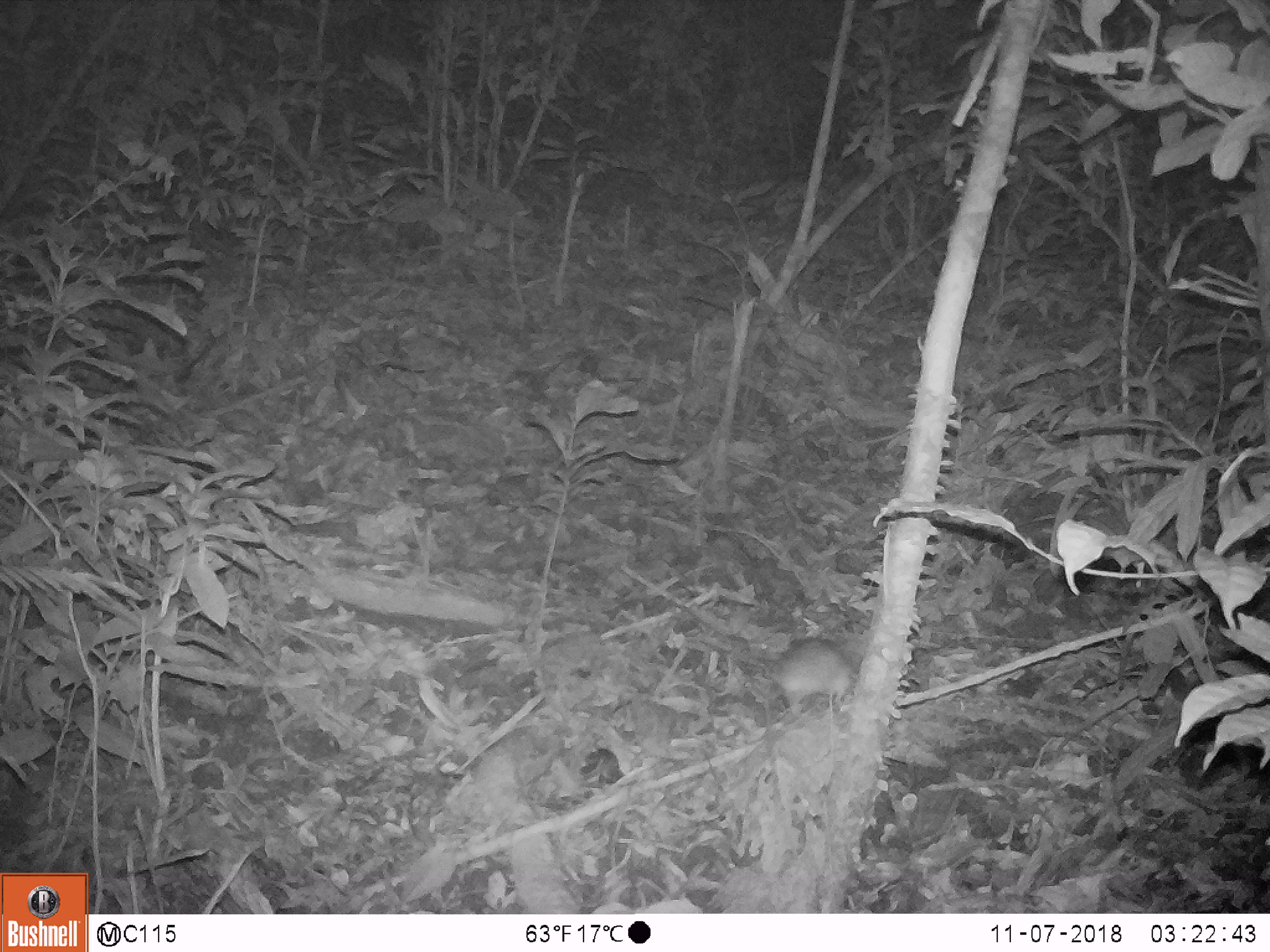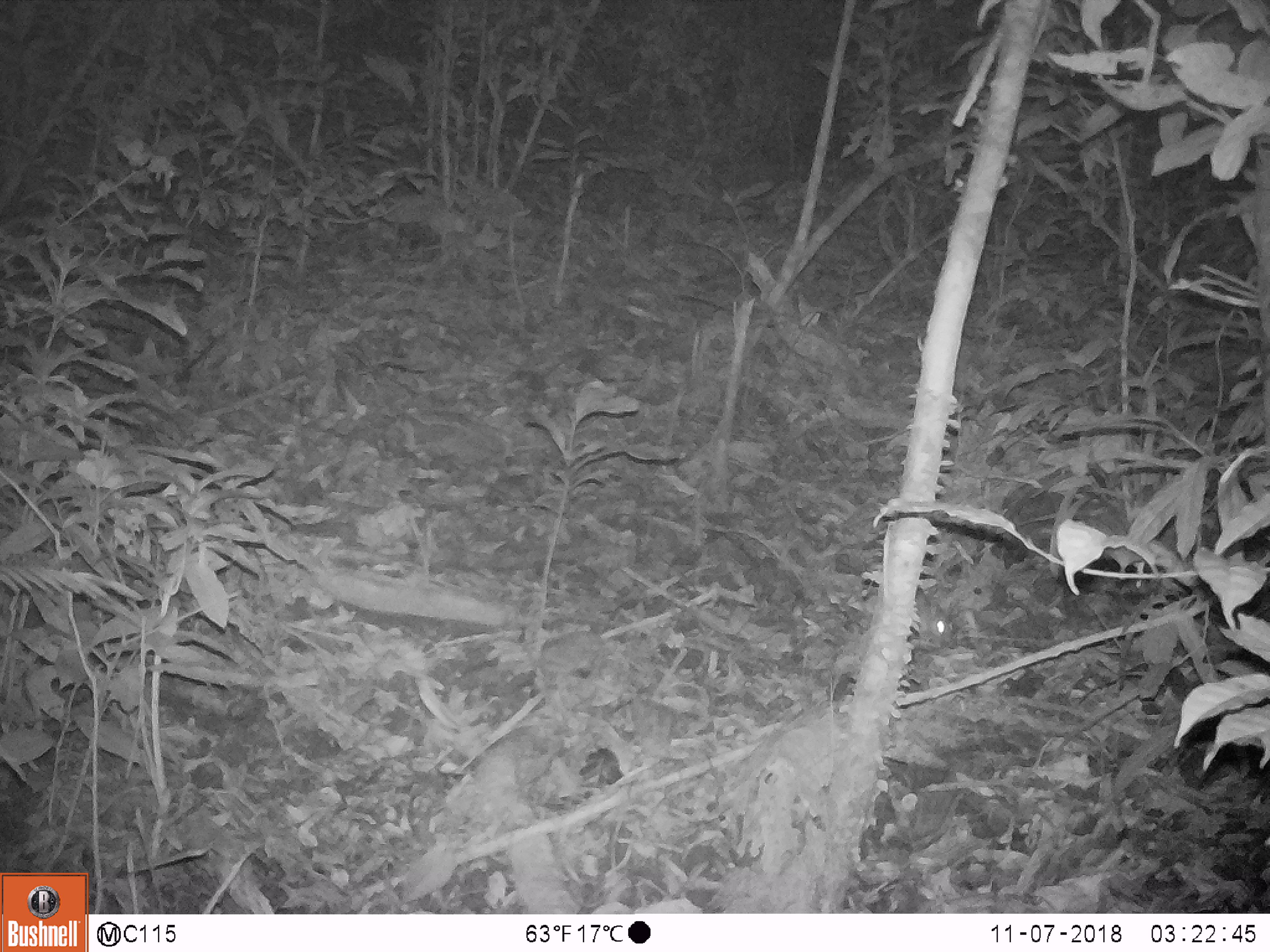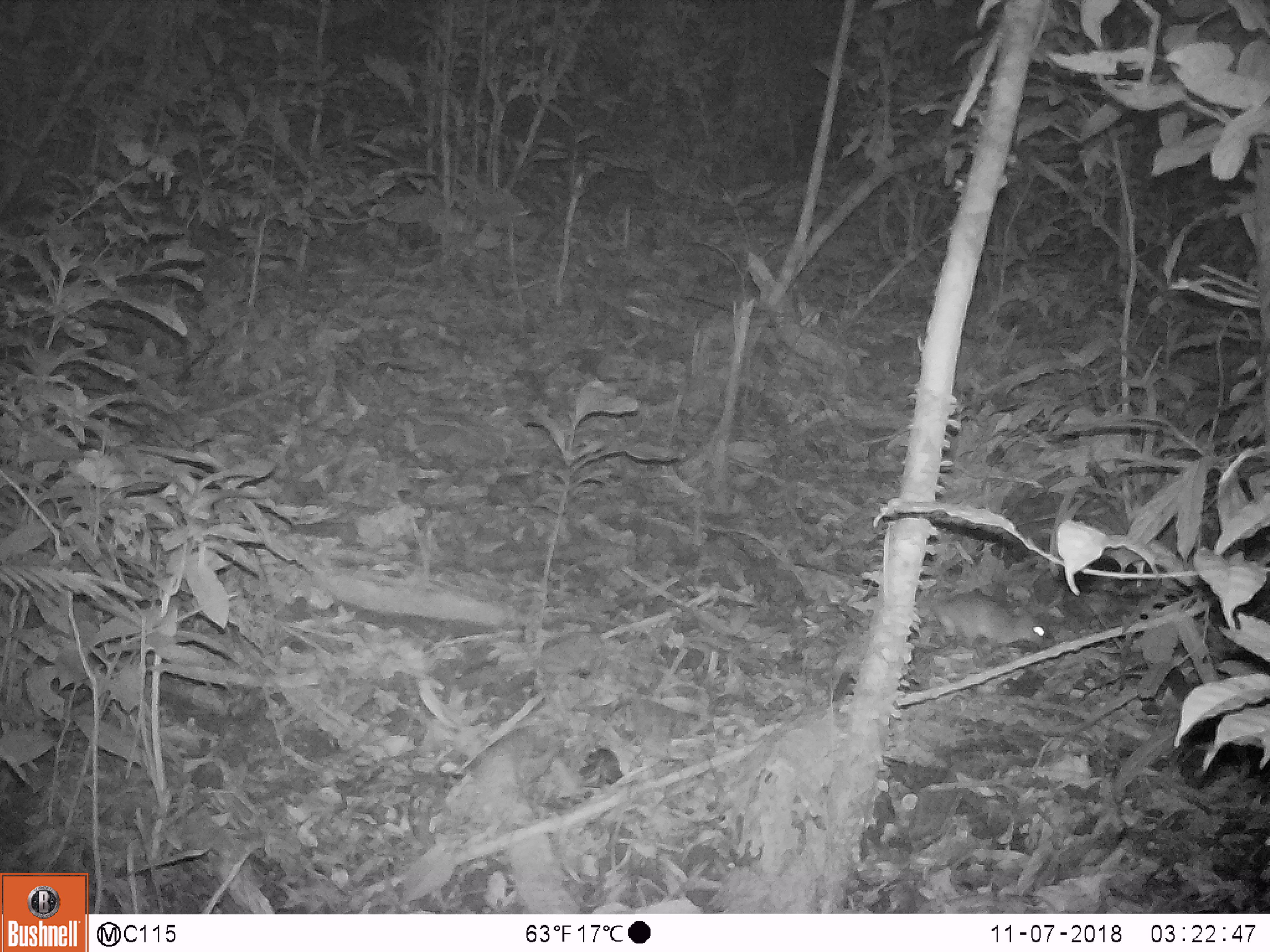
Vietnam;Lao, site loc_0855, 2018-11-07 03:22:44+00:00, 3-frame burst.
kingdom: Animalia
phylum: Chordata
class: Mammalia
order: Rodentia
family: Muridae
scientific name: Muridae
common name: old-world mice and rats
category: unidentified murid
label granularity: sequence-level